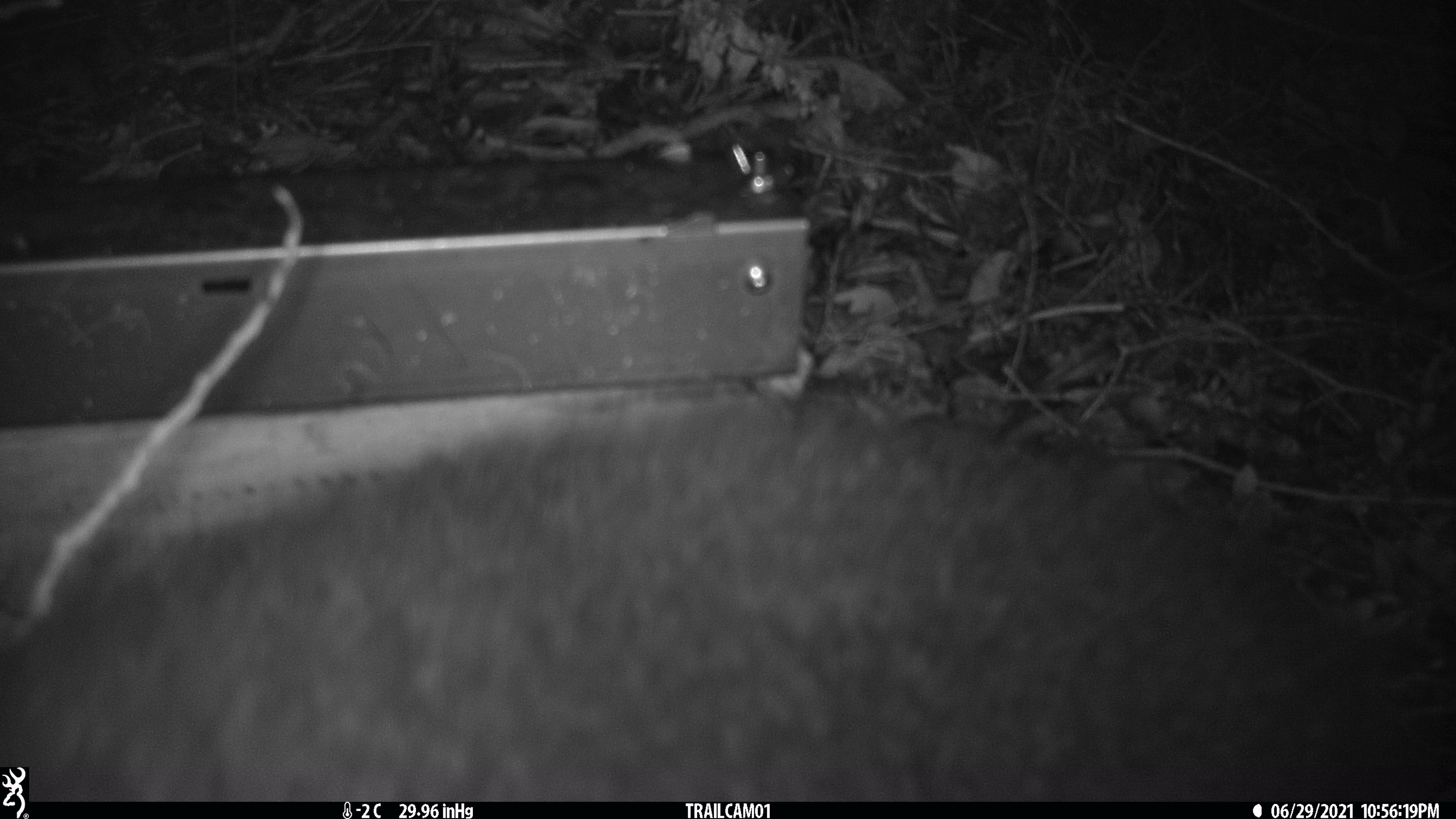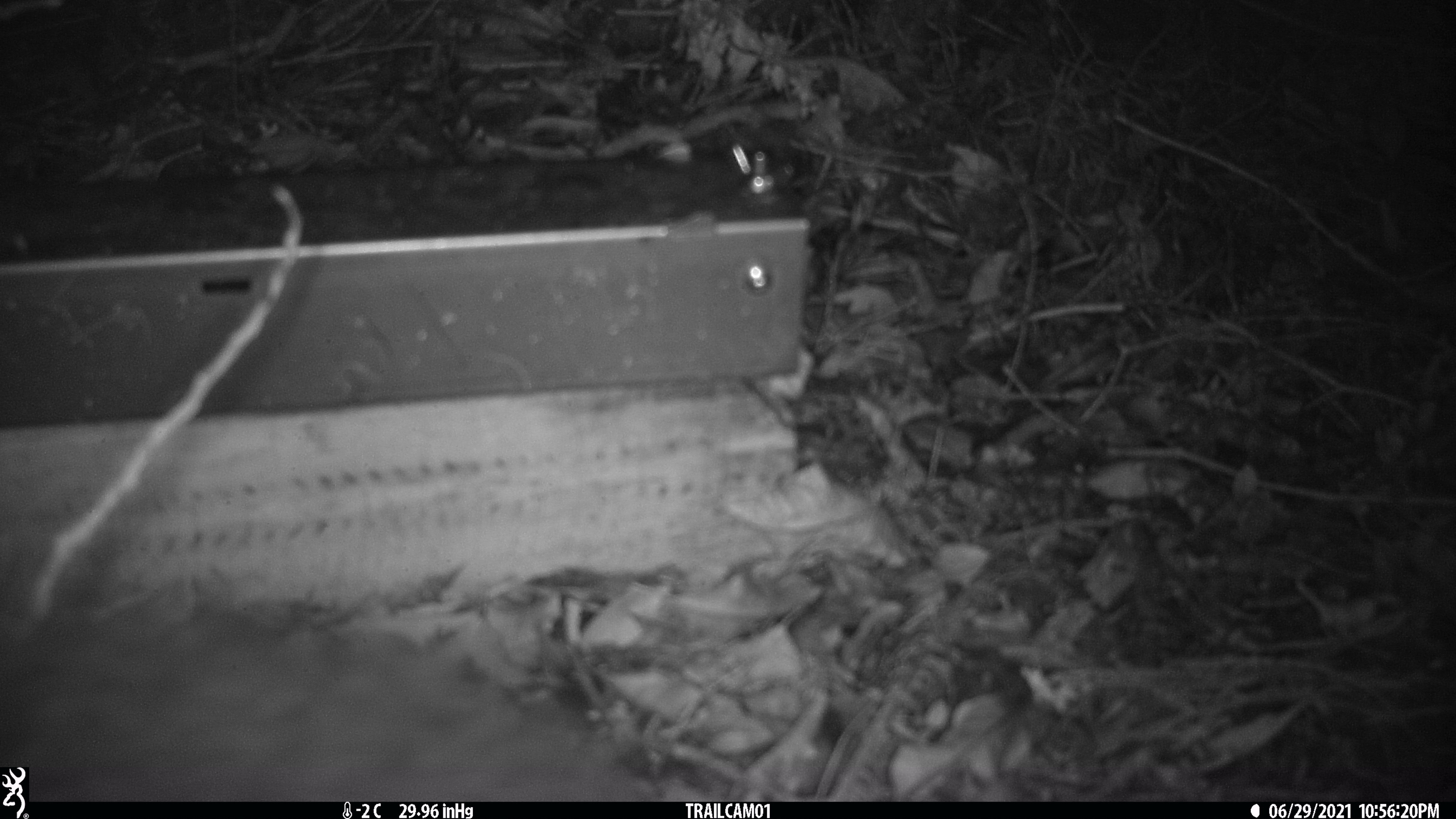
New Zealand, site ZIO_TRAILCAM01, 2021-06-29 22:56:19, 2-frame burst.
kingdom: Animalia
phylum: Chordata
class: Mammalia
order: Diprotodontia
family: Phalangeridae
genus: Trichosurus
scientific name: Trichosurus vulpecula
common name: common brushtail possum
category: possum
Possum (common brushtail possum) (Trichosurus vulpecula).